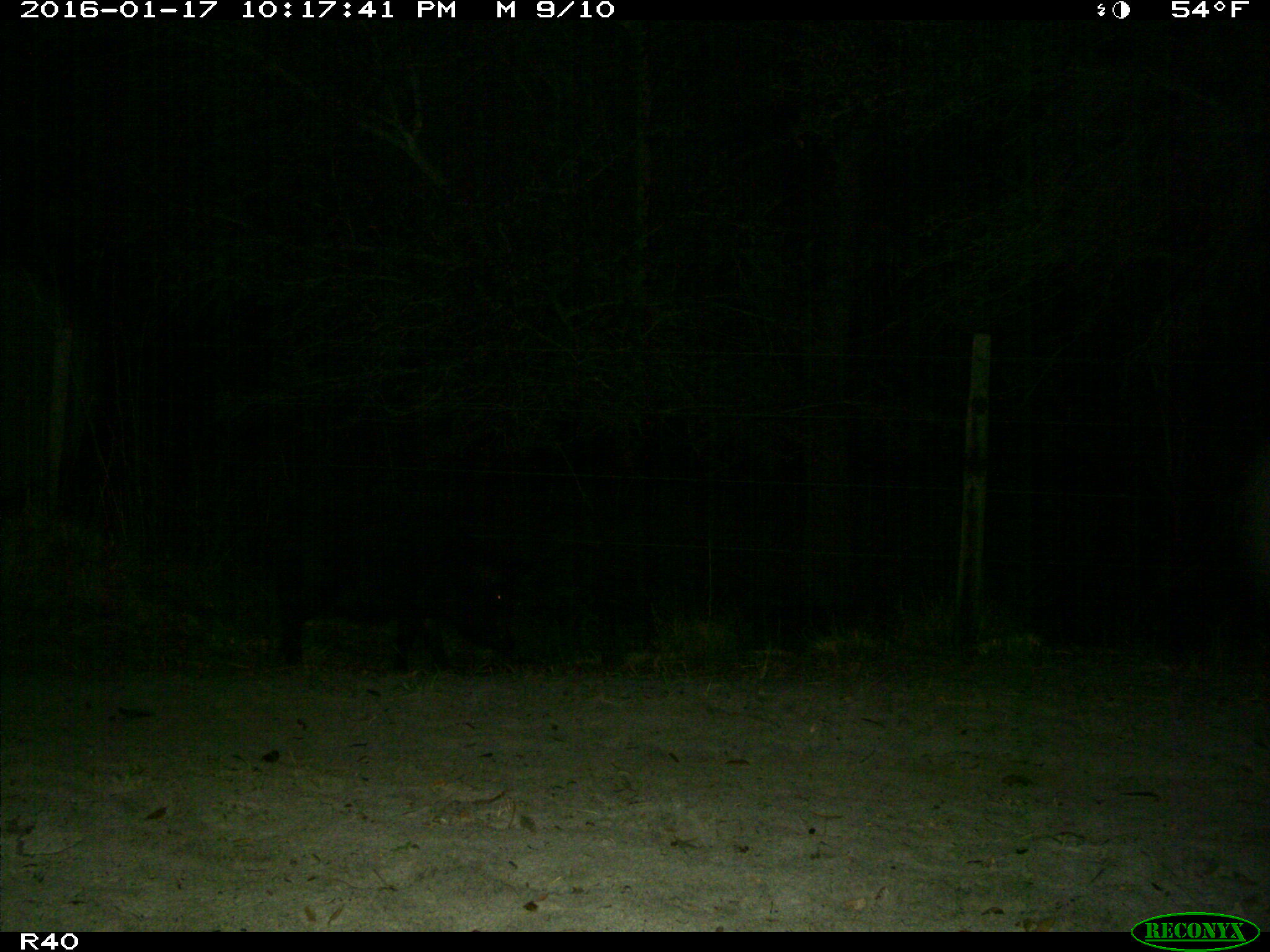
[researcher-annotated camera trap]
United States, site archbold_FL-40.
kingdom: Animalia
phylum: Chordata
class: Mammalia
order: Artiodactyla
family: Suidae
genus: Sus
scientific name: Sus scrofa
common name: wild boar